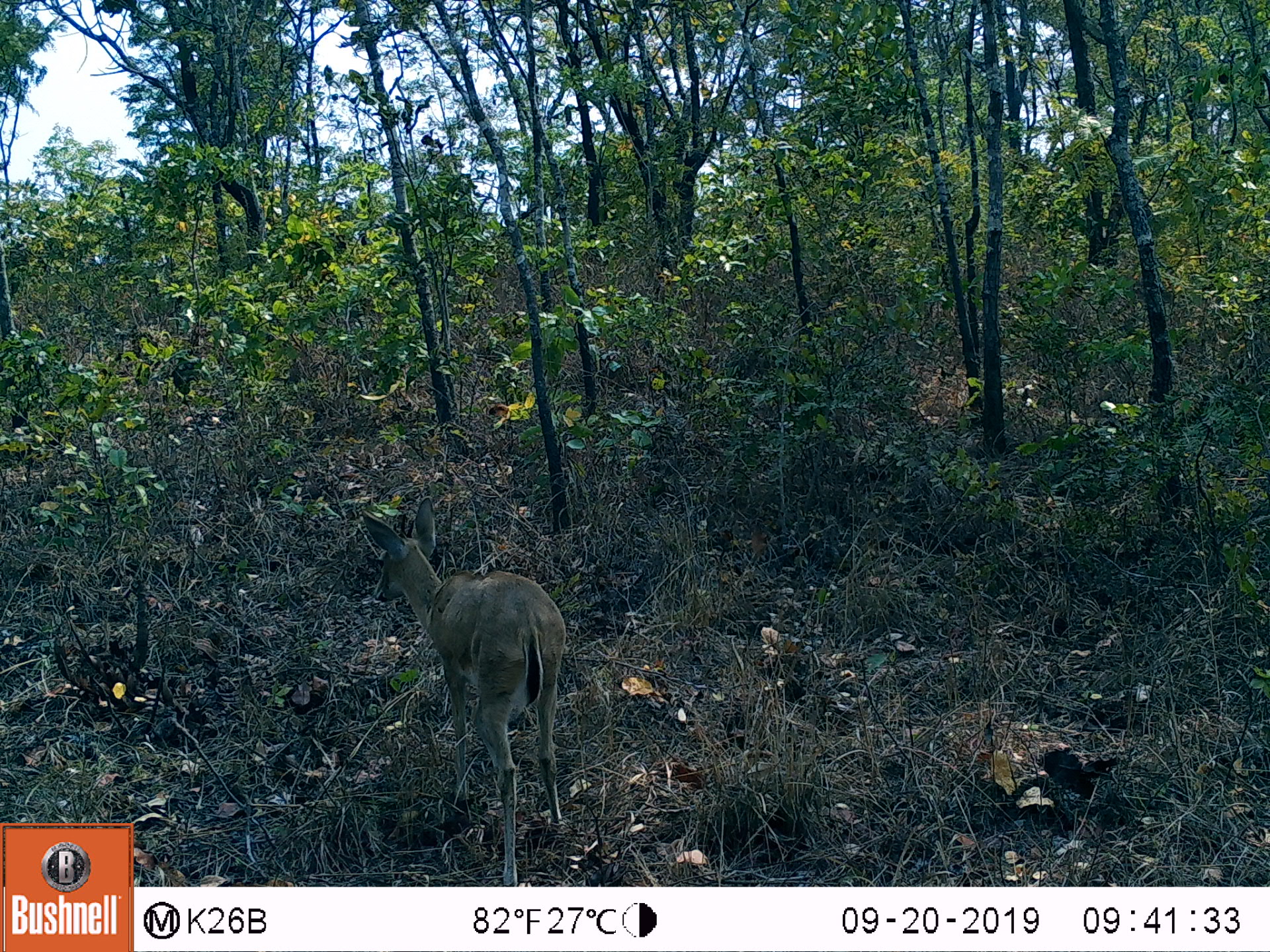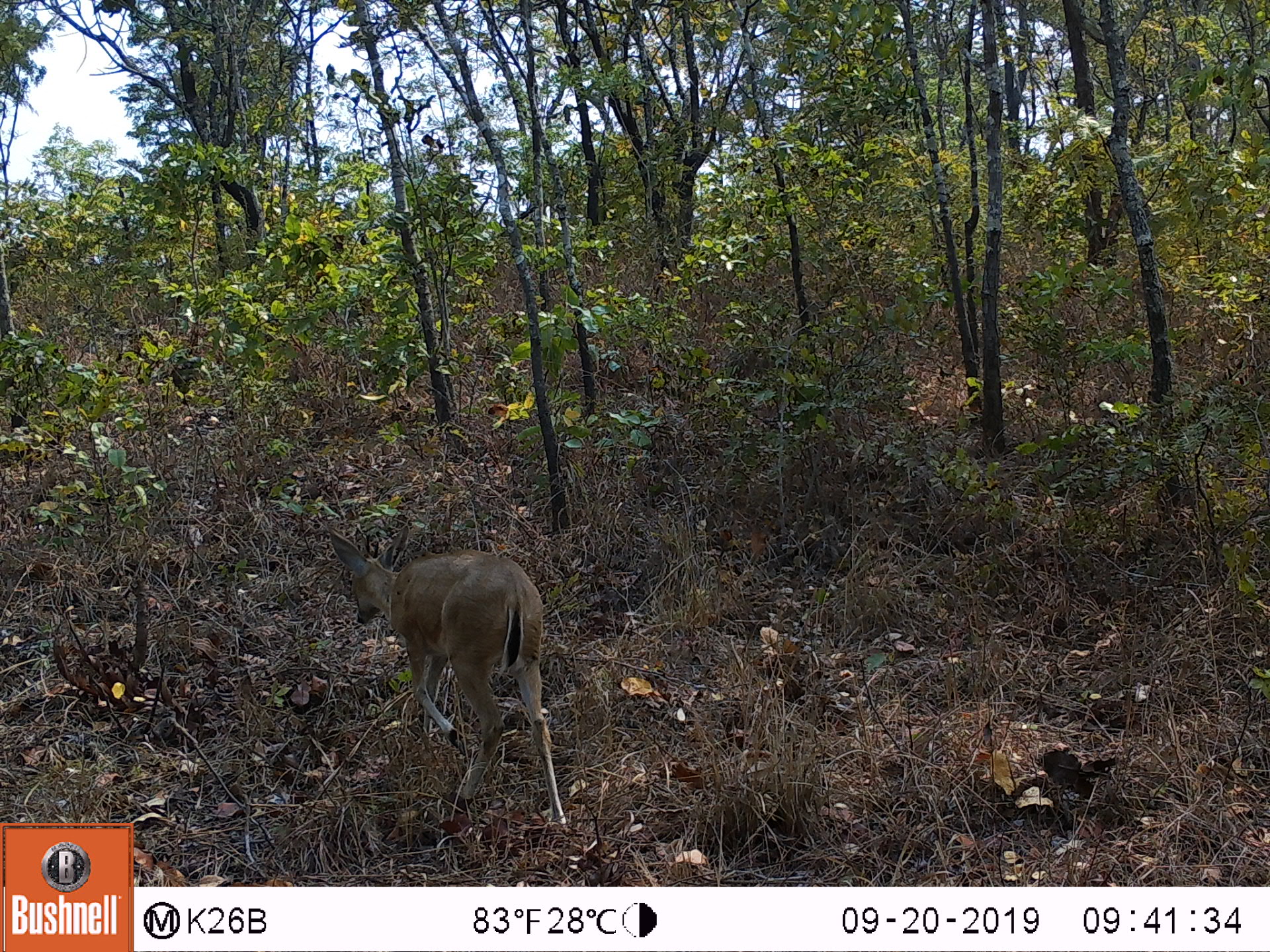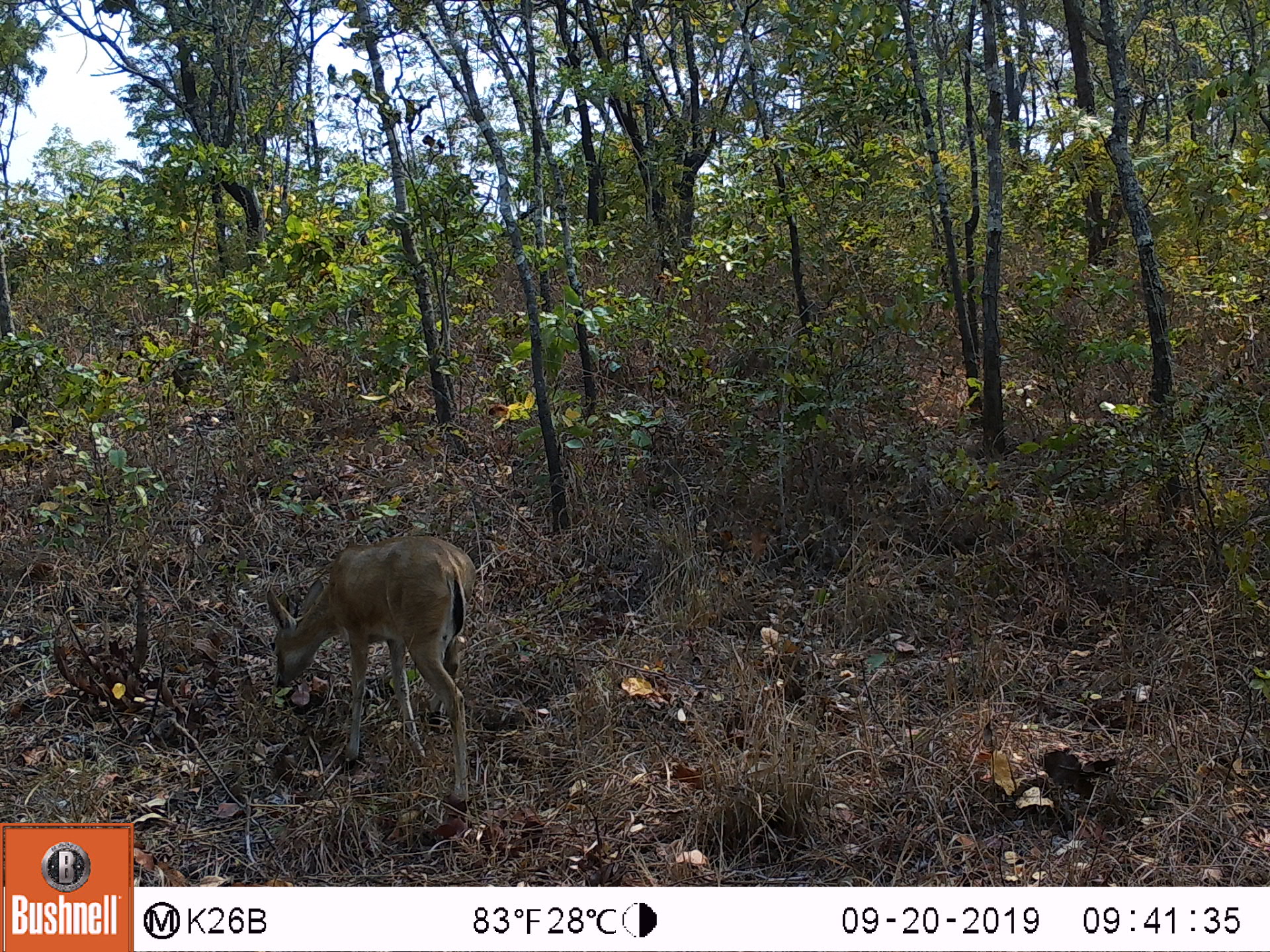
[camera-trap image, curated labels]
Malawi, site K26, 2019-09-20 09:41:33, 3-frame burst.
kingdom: Animalia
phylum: Chordata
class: Mammalia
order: Artiodactyla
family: Bovidae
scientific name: Antilopinae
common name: small antelope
Small antelope (Antilopinae), count 1.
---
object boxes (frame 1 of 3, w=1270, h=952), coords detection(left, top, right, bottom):
small antelope: detection(357, 502, 572, 877)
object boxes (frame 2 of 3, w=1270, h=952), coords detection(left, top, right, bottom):
small antelope: detection(329, 526, 571, 830)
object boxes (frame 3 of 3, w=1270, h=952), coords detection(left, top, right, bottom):
small antelope: detection(268, 530, 479, 806)